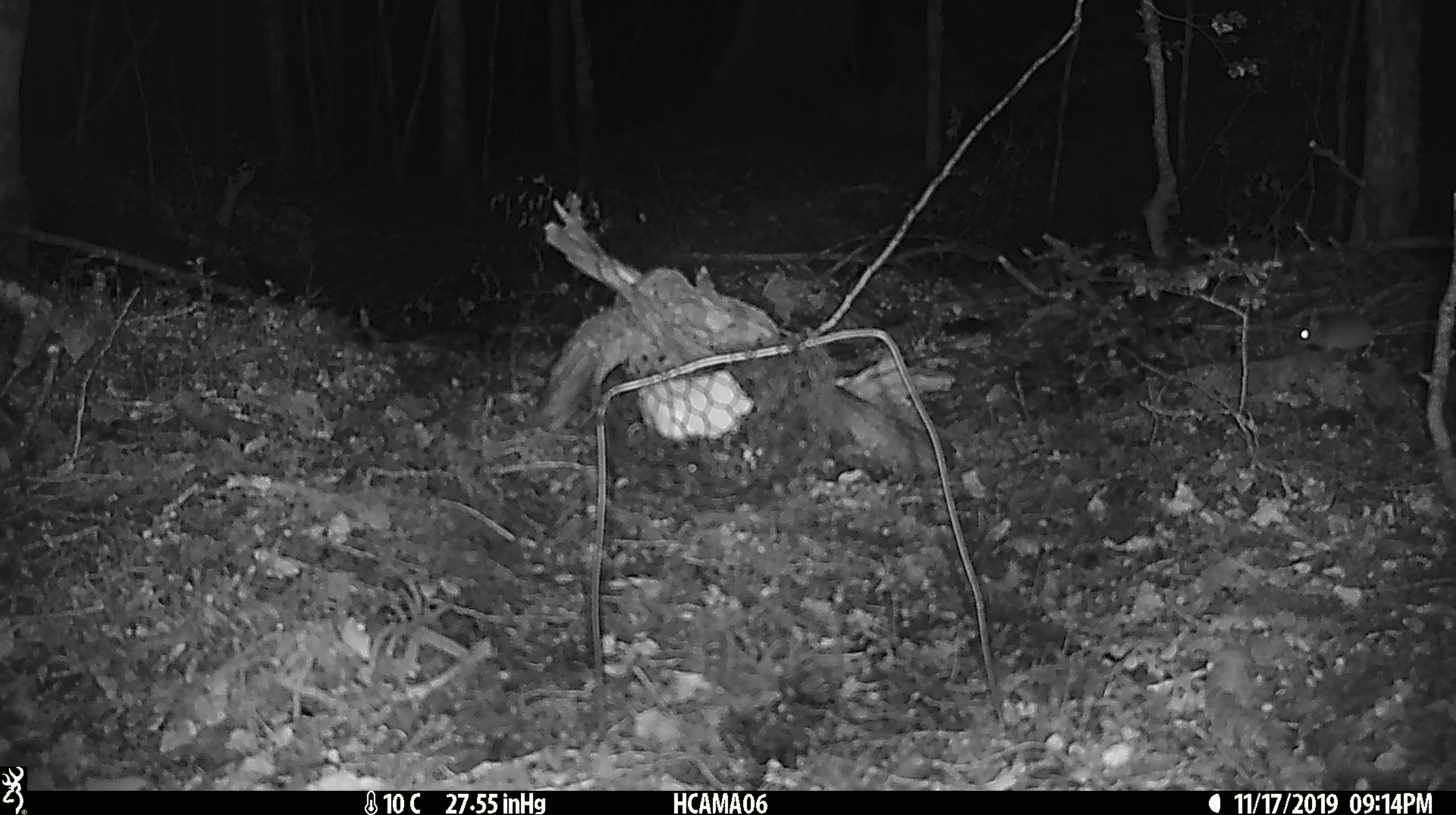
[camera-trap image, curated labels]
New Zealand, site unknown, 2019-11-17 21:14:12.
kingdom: Animalia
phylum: Chordata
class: Mammalia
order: Rodentia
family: Muridae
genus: Mus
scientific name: Mus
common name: mouse